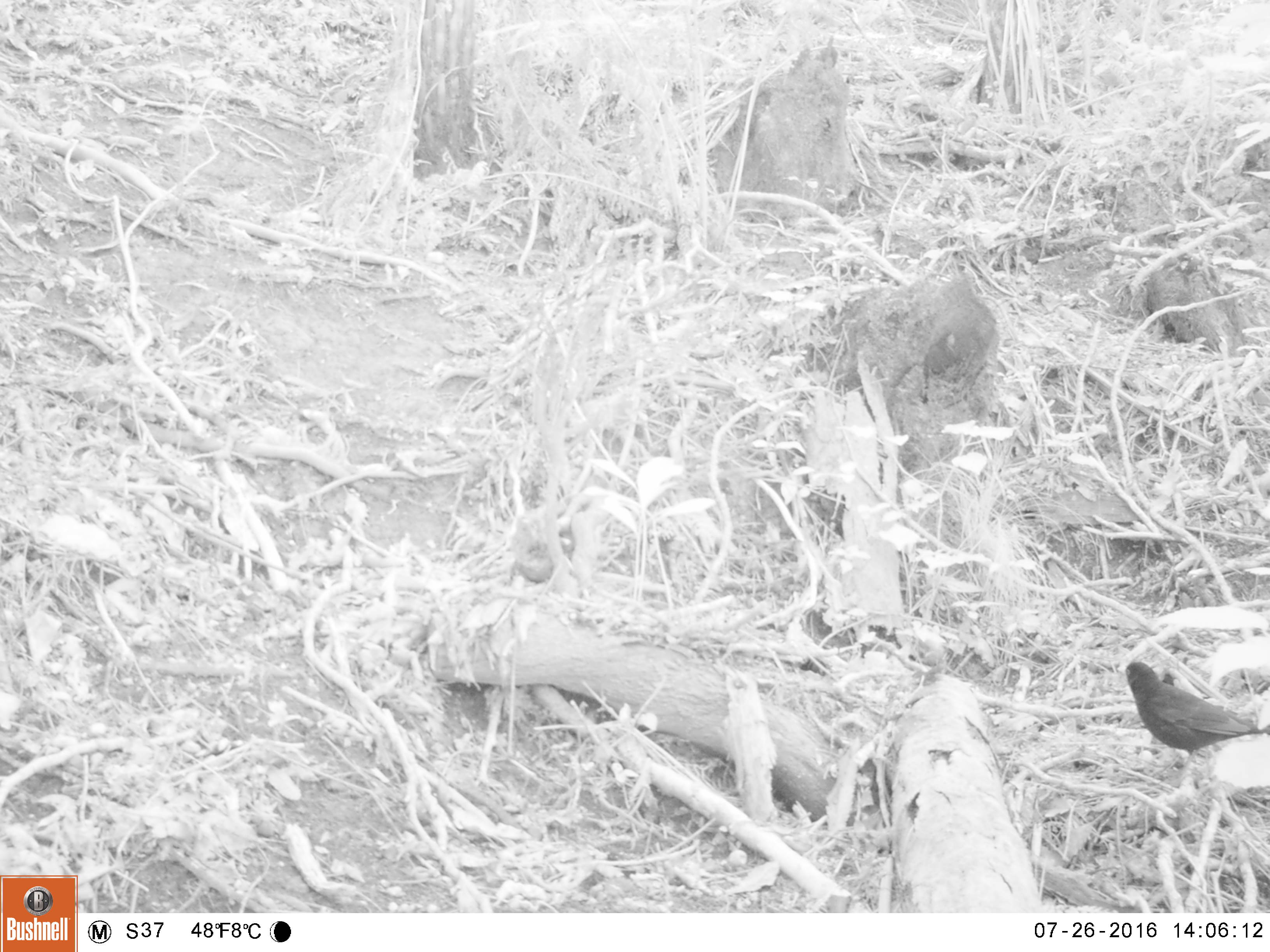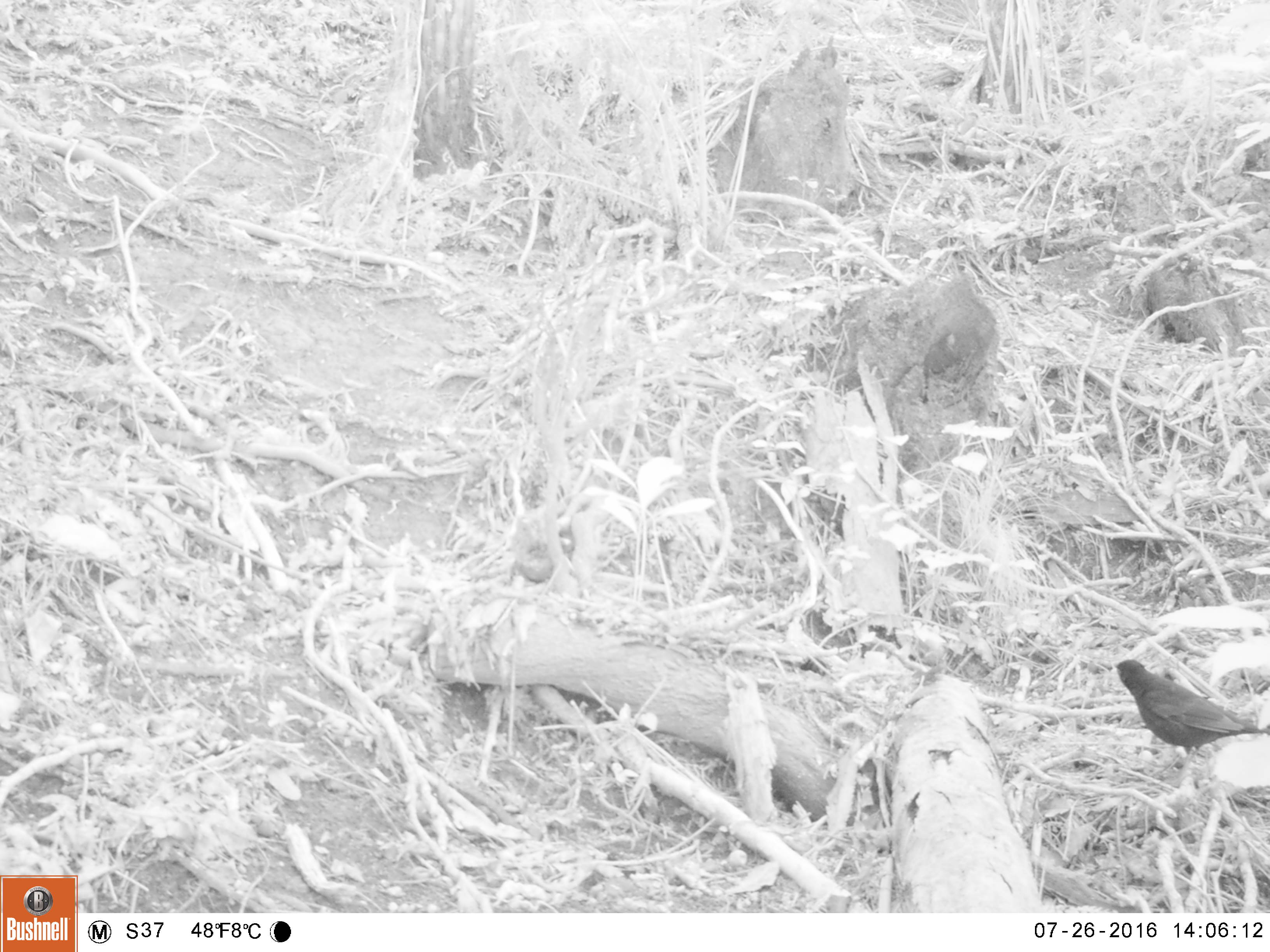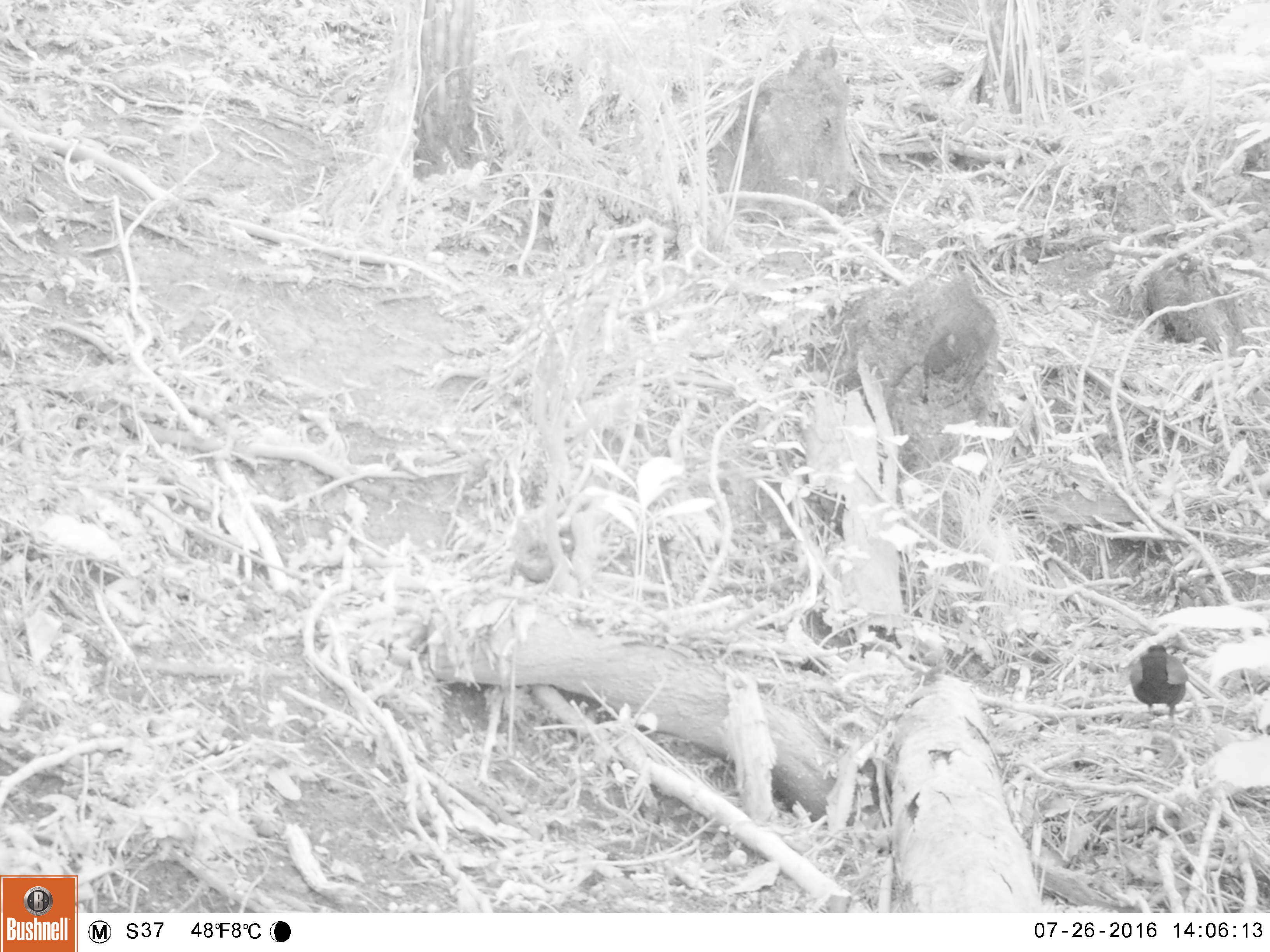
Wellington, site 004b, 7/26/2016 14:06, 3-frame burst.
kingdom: Animalia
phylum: Chordata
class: Aves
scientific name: Aves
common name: bird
Bird (Aves).